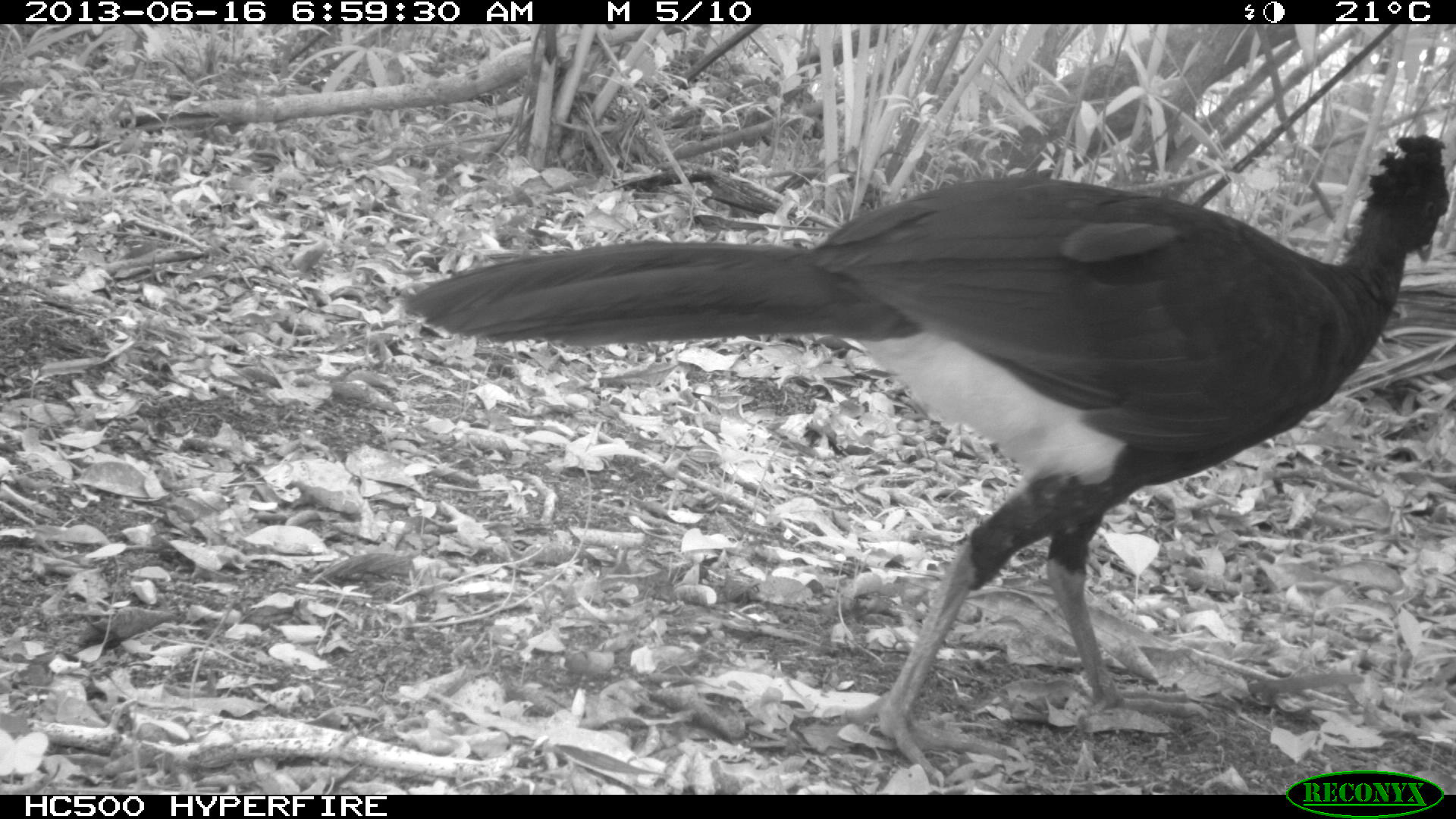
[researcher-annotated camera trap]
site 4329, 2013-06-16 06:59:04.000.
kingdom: Animalia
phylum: Chordata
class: Aves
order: Galliformes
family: Cracidae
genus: Crax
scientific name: Crax rubra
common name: great curassow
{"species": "Crax rubra (great curassow)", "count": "1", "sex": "male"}